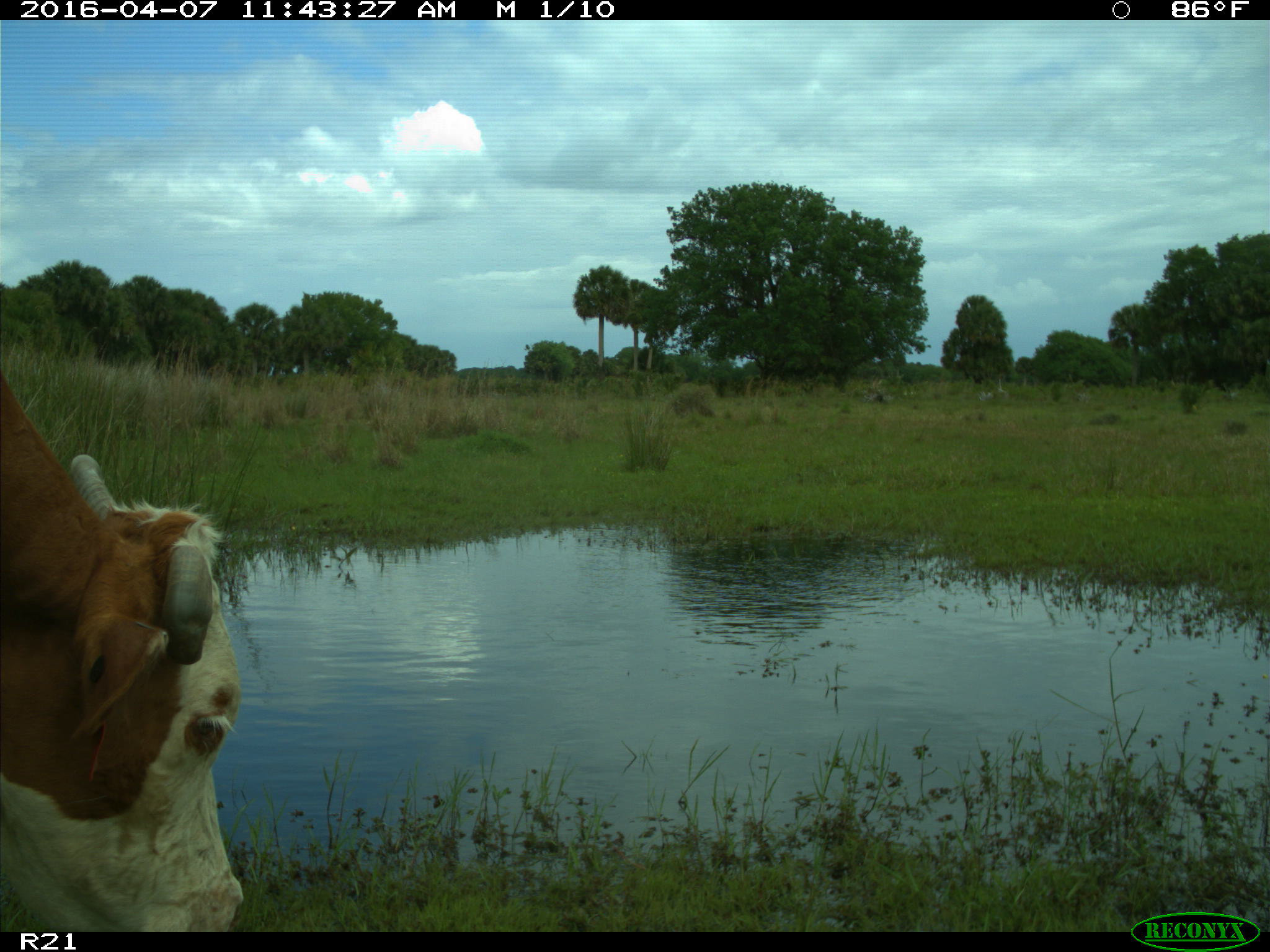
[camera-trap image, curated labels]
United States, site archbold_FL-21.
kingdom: Animalia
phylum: Chordata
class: Mammalia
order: Artiodactyla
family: Bovidae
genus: Bos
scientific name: Bos taurus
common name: domestic cow